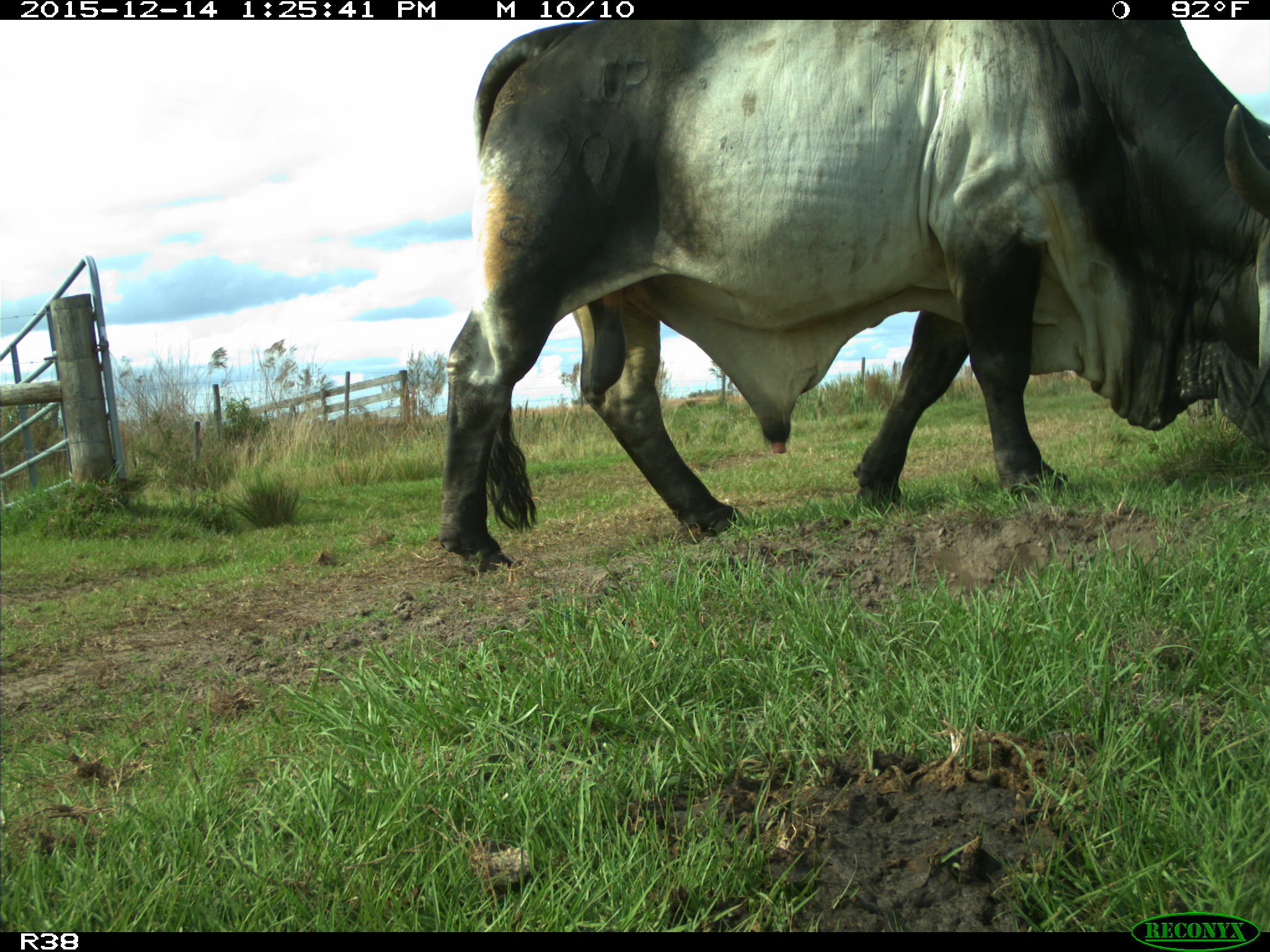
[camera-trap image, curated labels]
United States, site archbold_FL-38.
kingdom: Animalia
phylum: Chordata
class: Mammalia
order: Artiodactyla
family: Bovidae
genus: Bos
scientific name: Bos taurus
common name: domestic cow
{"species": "Bos taurus (domestic cow)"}